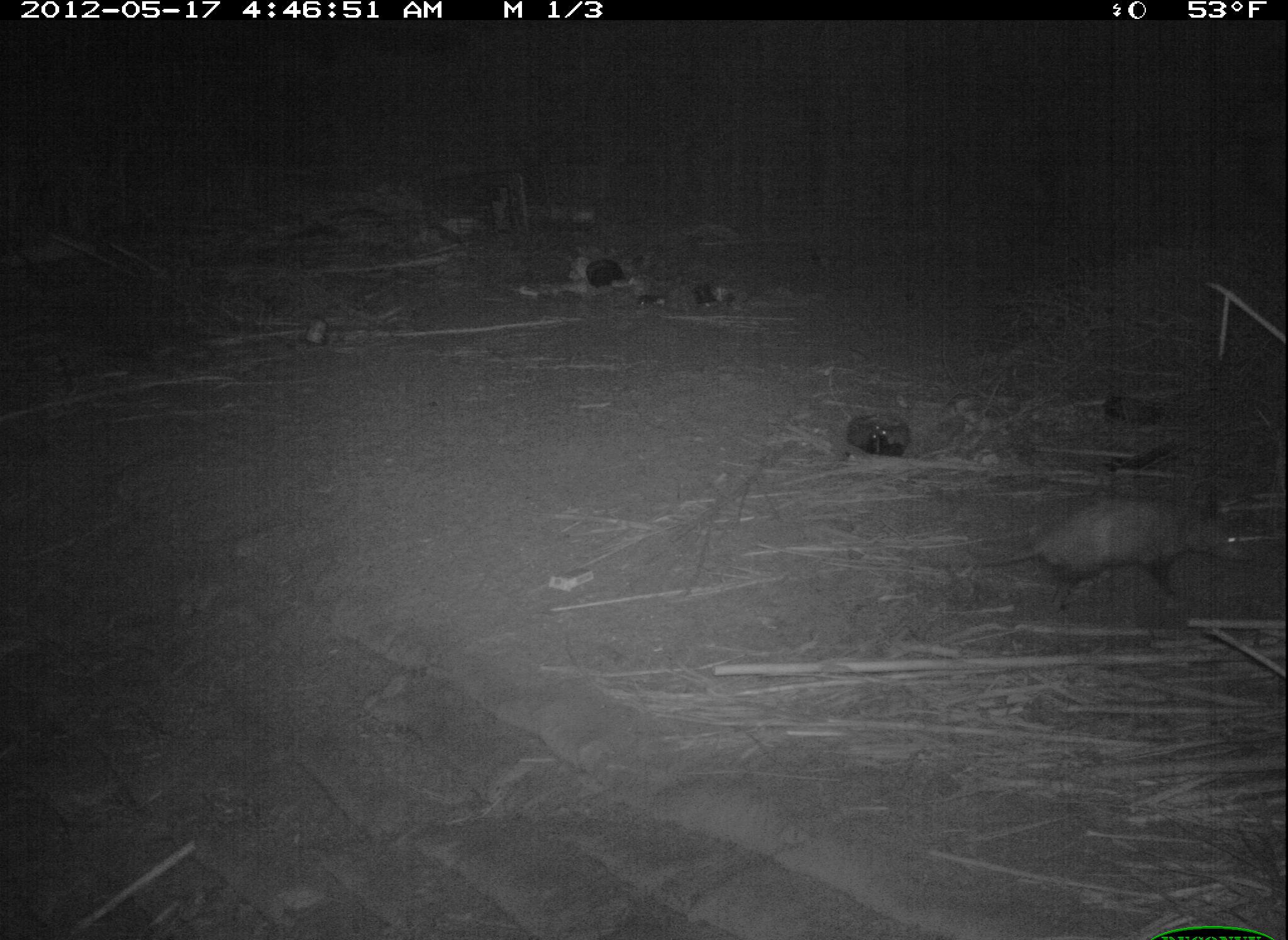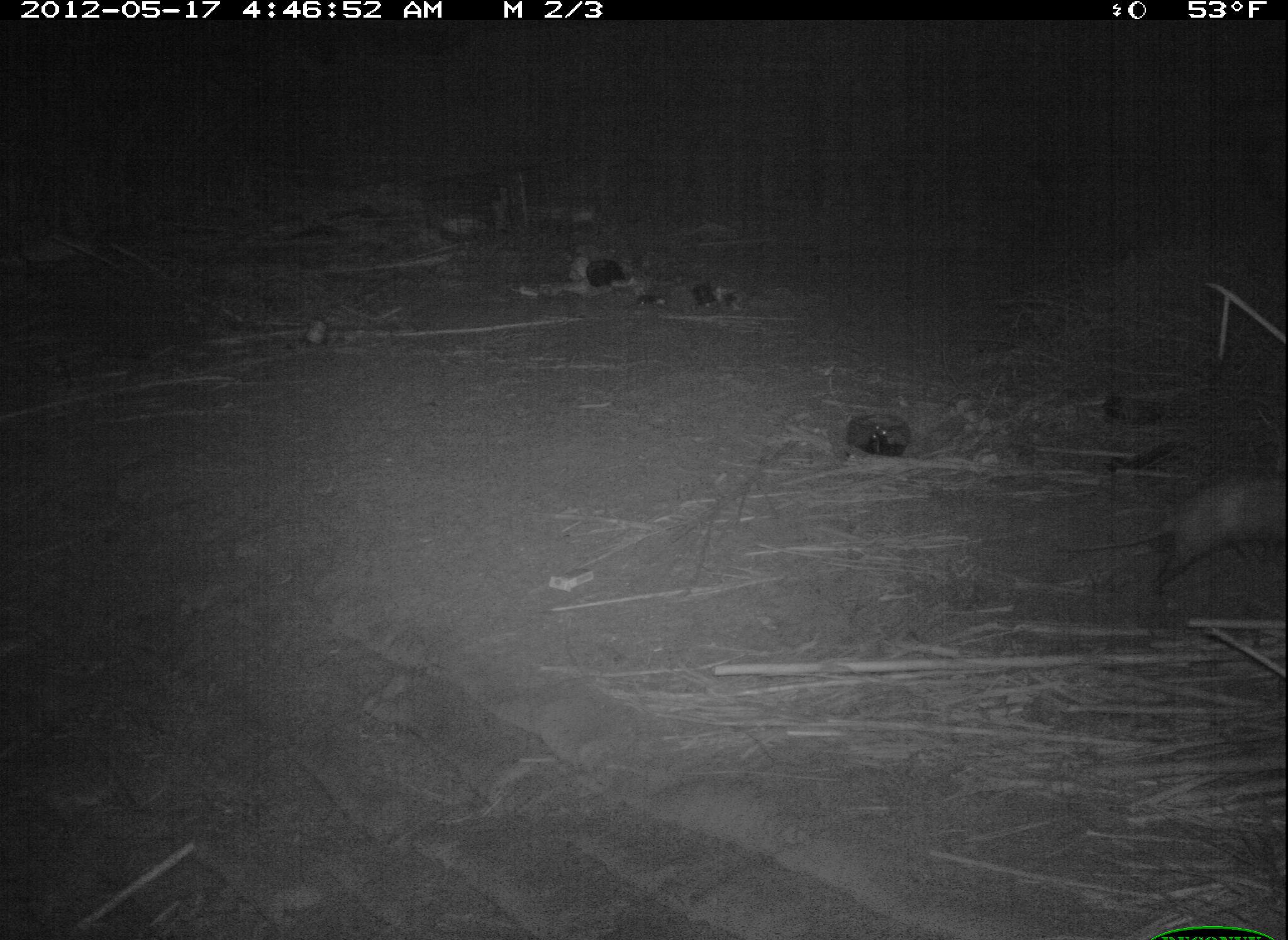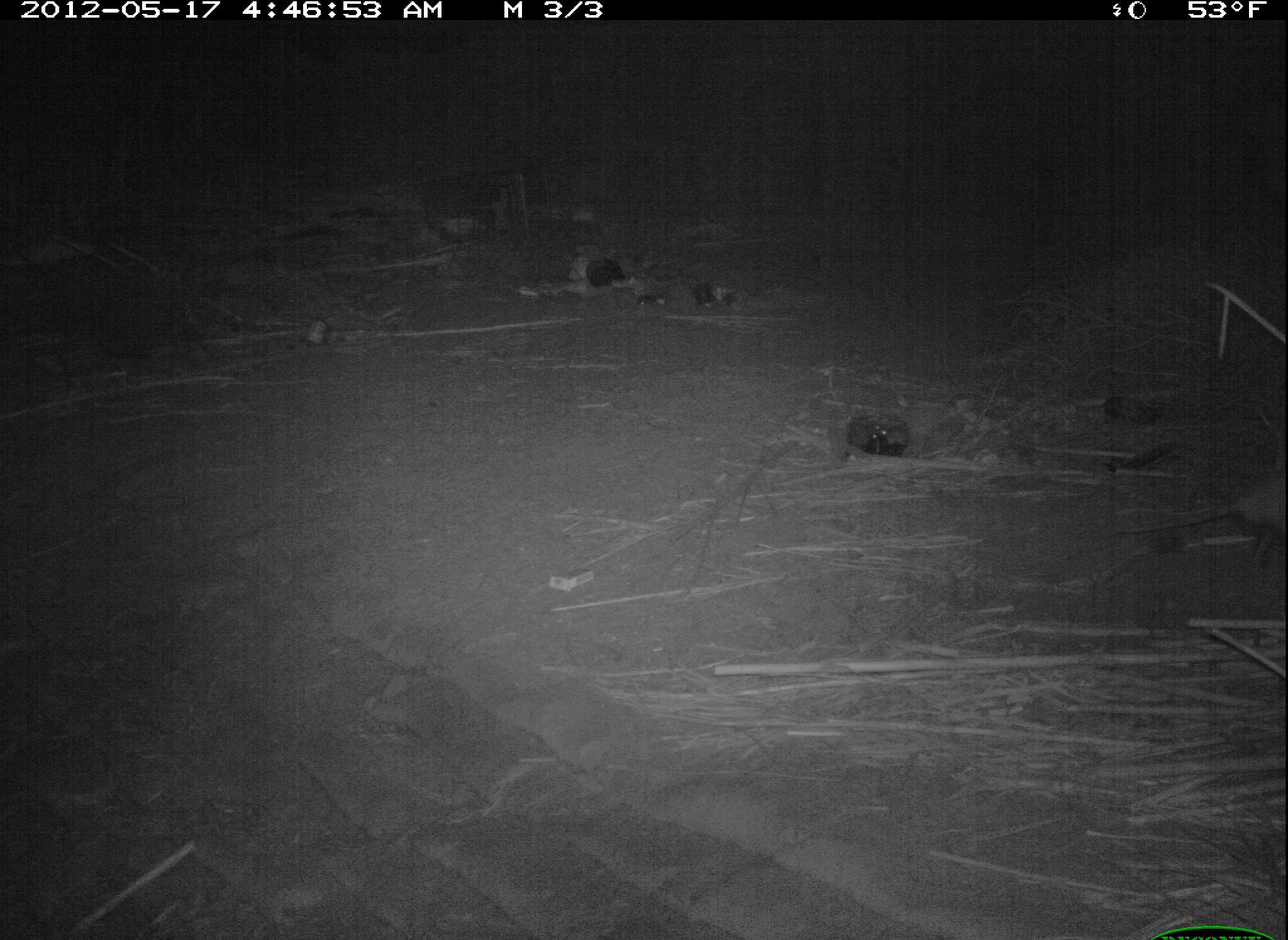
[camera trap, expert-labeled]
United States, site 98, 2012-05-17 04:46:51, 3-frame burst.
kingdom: Animalia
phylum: Chordata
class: Mammalia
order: Didelphimorphia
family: Didelphidae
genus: Didelphis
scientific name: Didelphis virginiana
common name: virginia opossum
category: opossum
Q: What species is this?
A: Opossum (virginia opossum) (Didelphis virginiana).